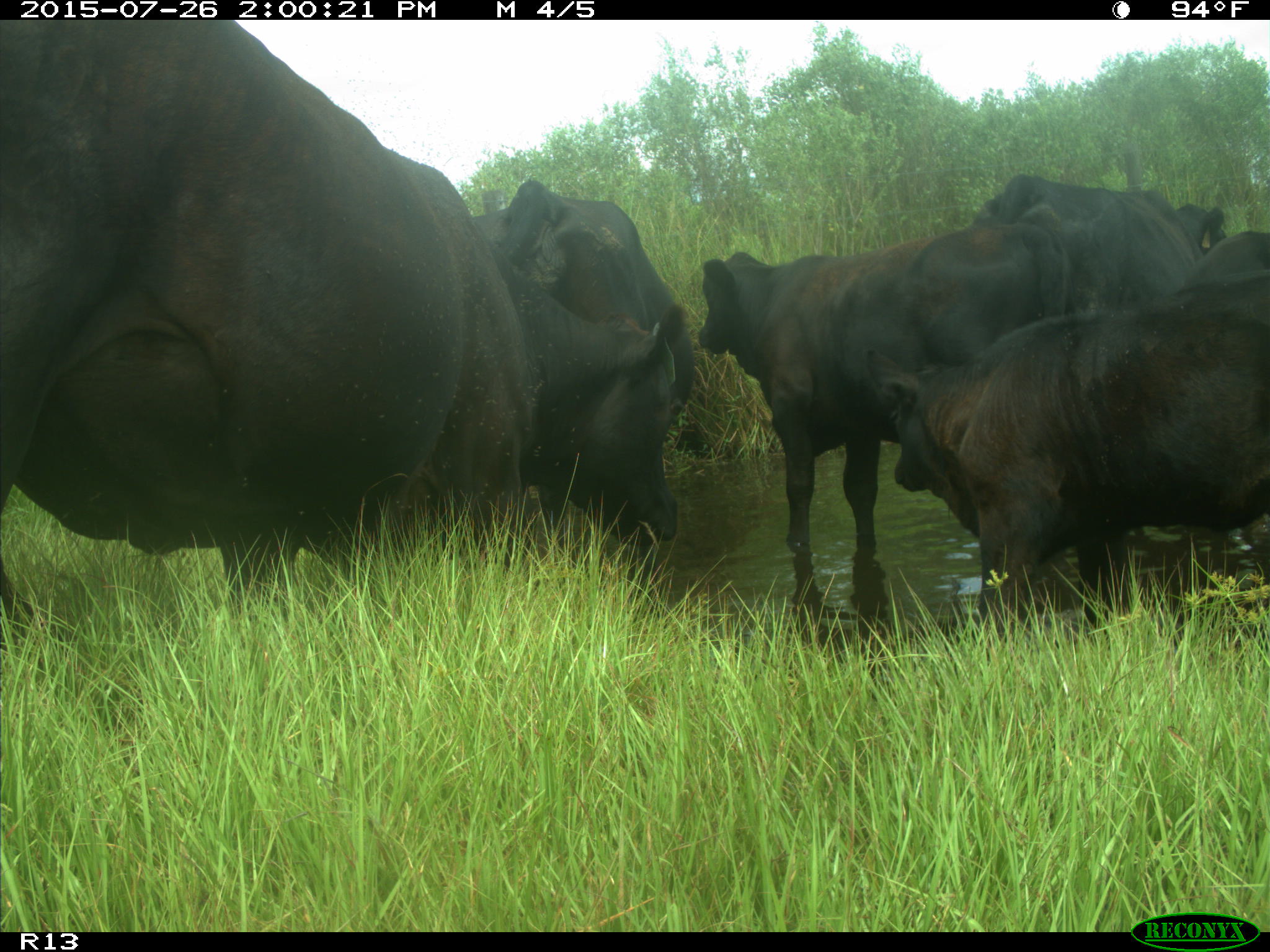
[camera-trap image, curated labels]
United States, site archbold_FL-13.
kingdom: Animalia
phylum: Chordata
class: Mammalia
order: Artiodactyla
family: Bovidae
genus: Bos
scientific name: Bos taurus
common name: domestic cow